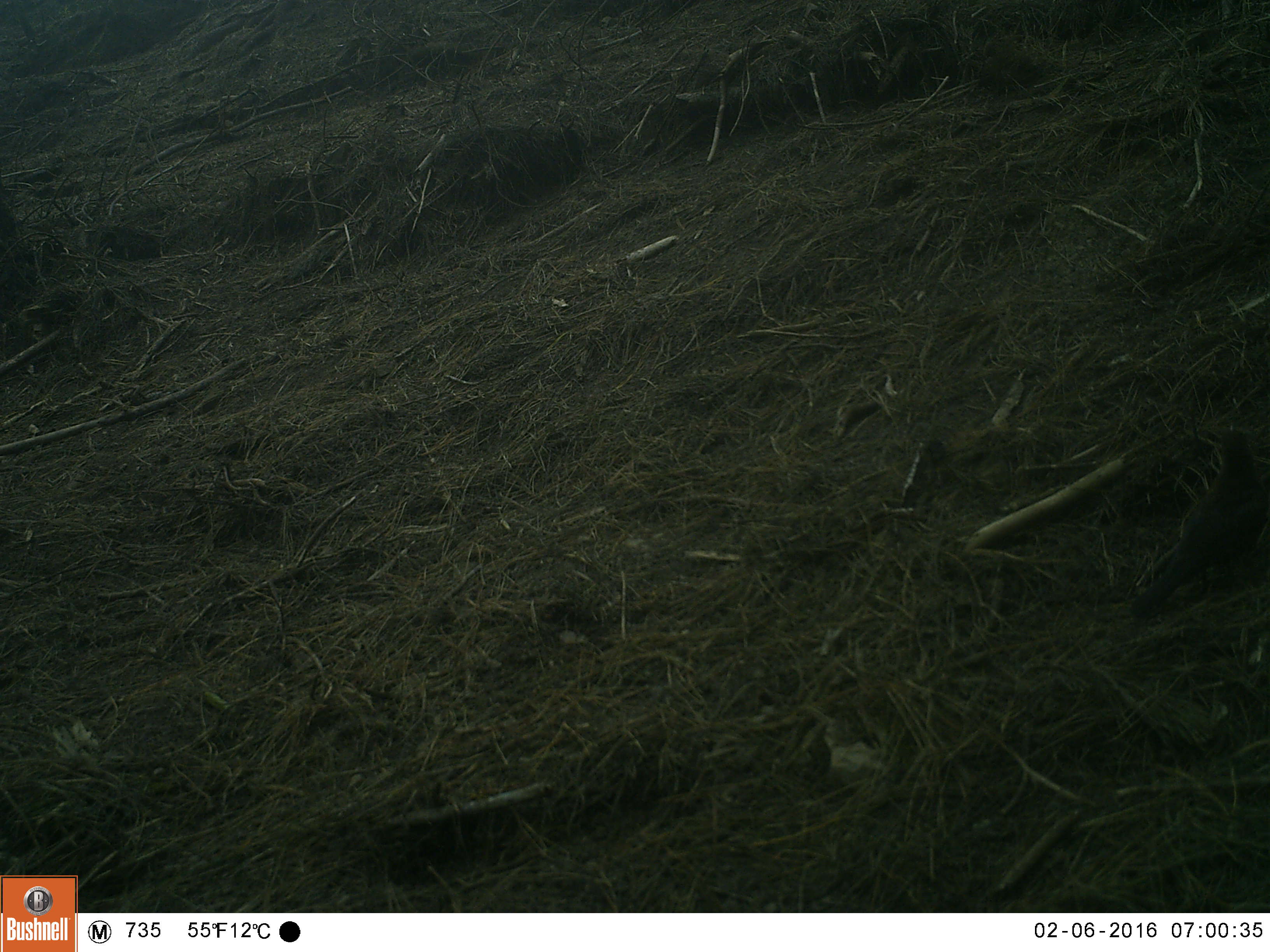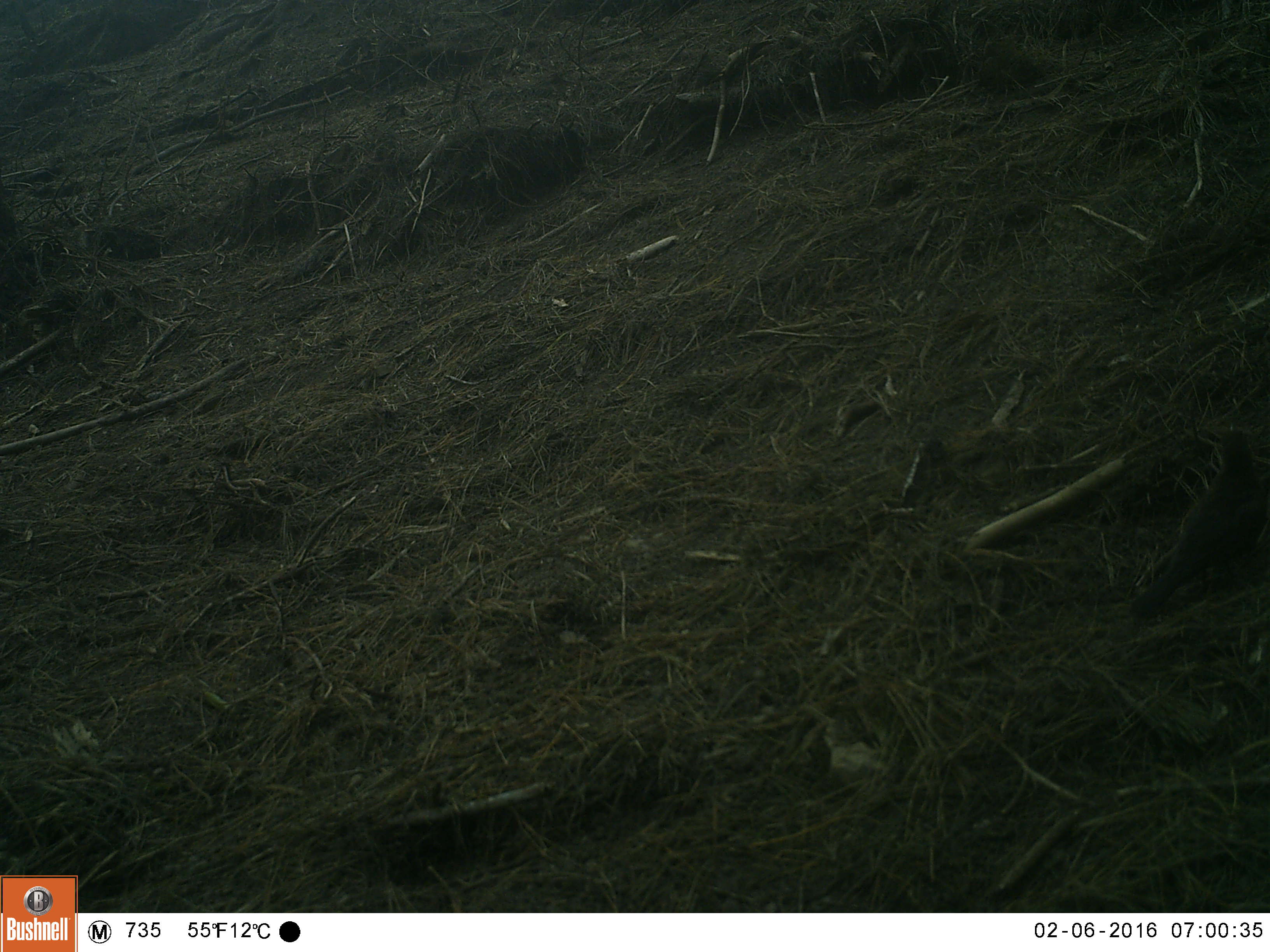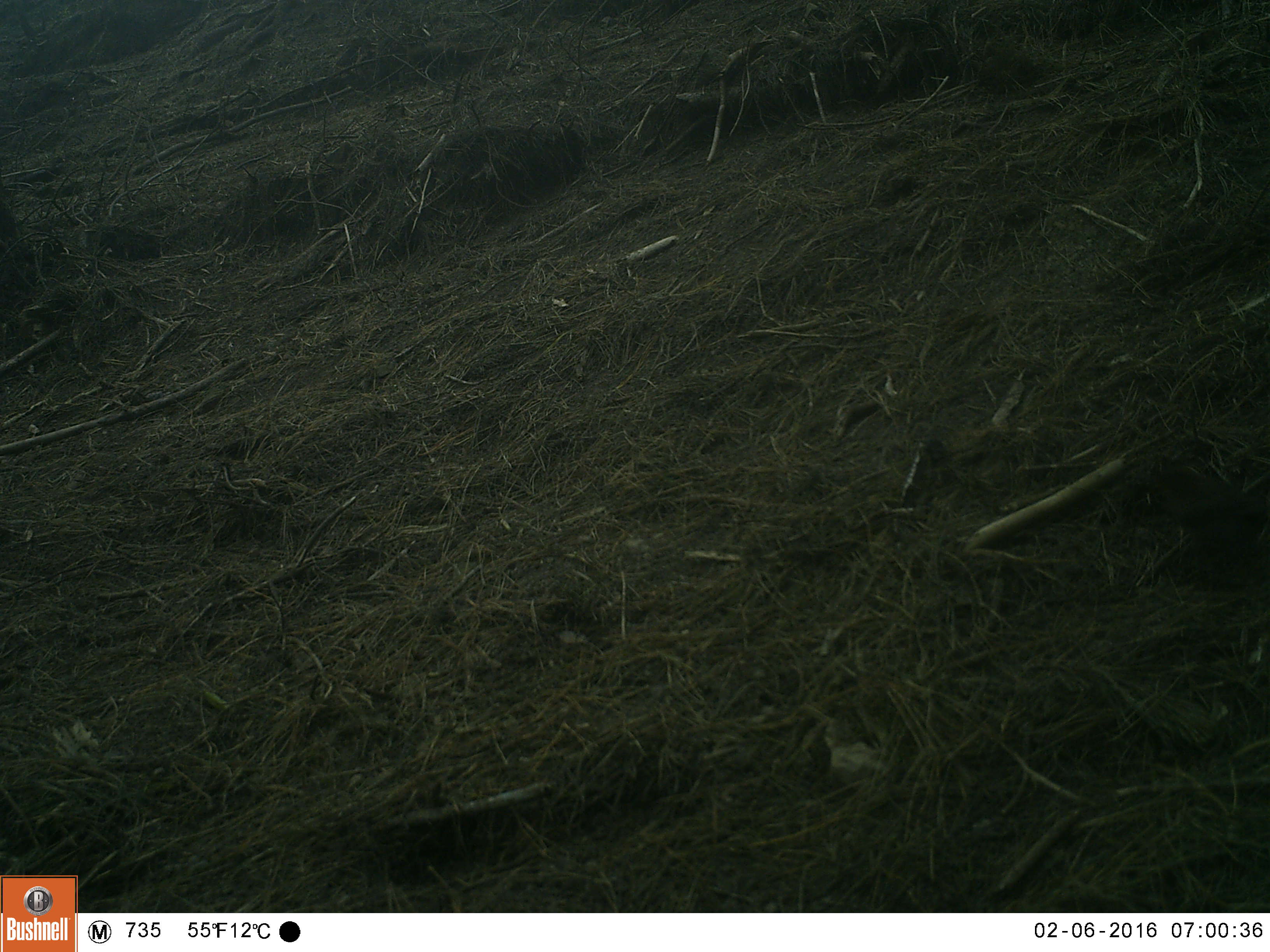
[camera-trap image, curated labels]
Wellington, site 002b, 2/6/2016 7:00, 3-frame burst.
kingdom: Animalia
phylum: Chordata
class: Aves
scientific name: Aves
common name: bird